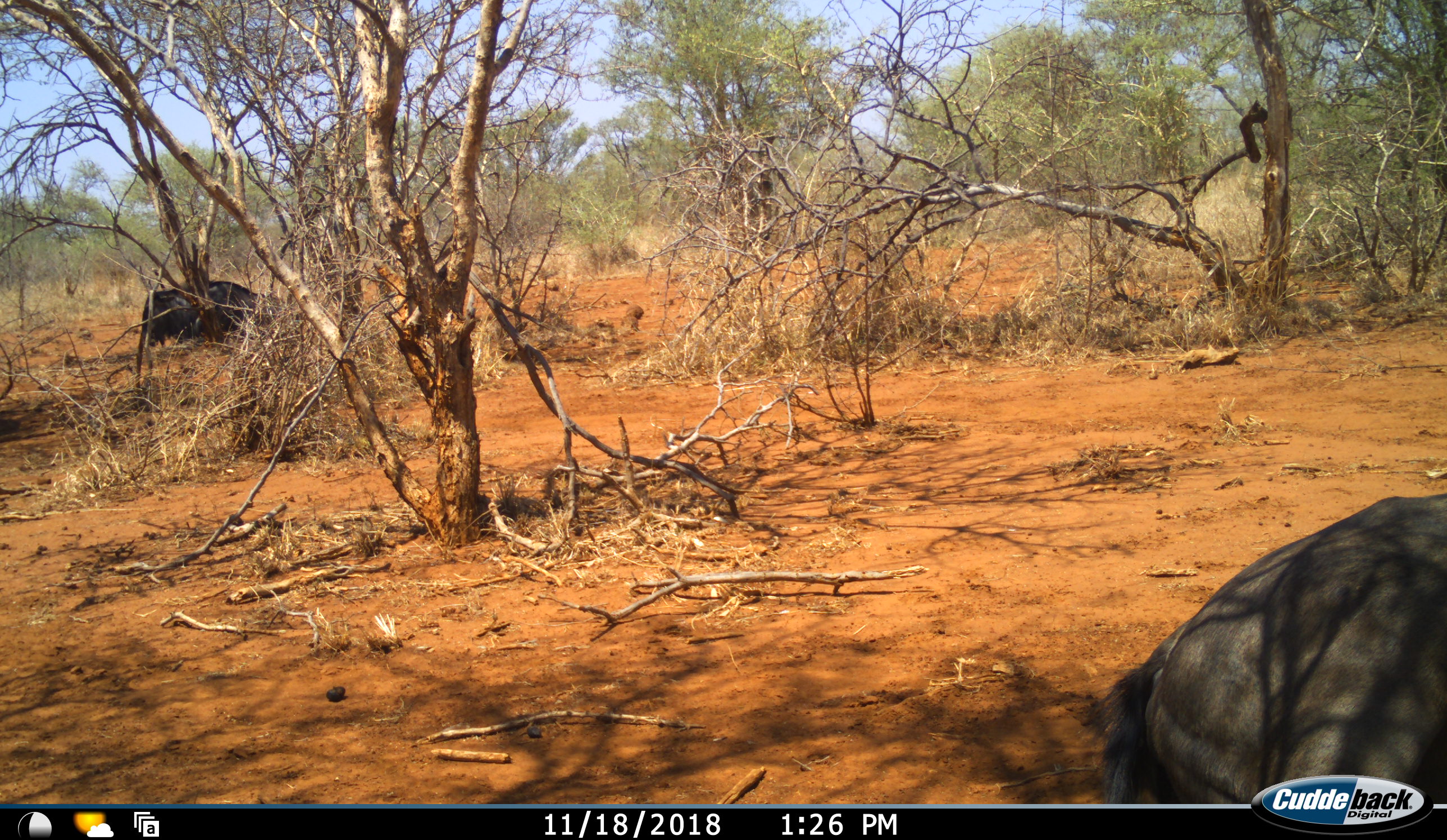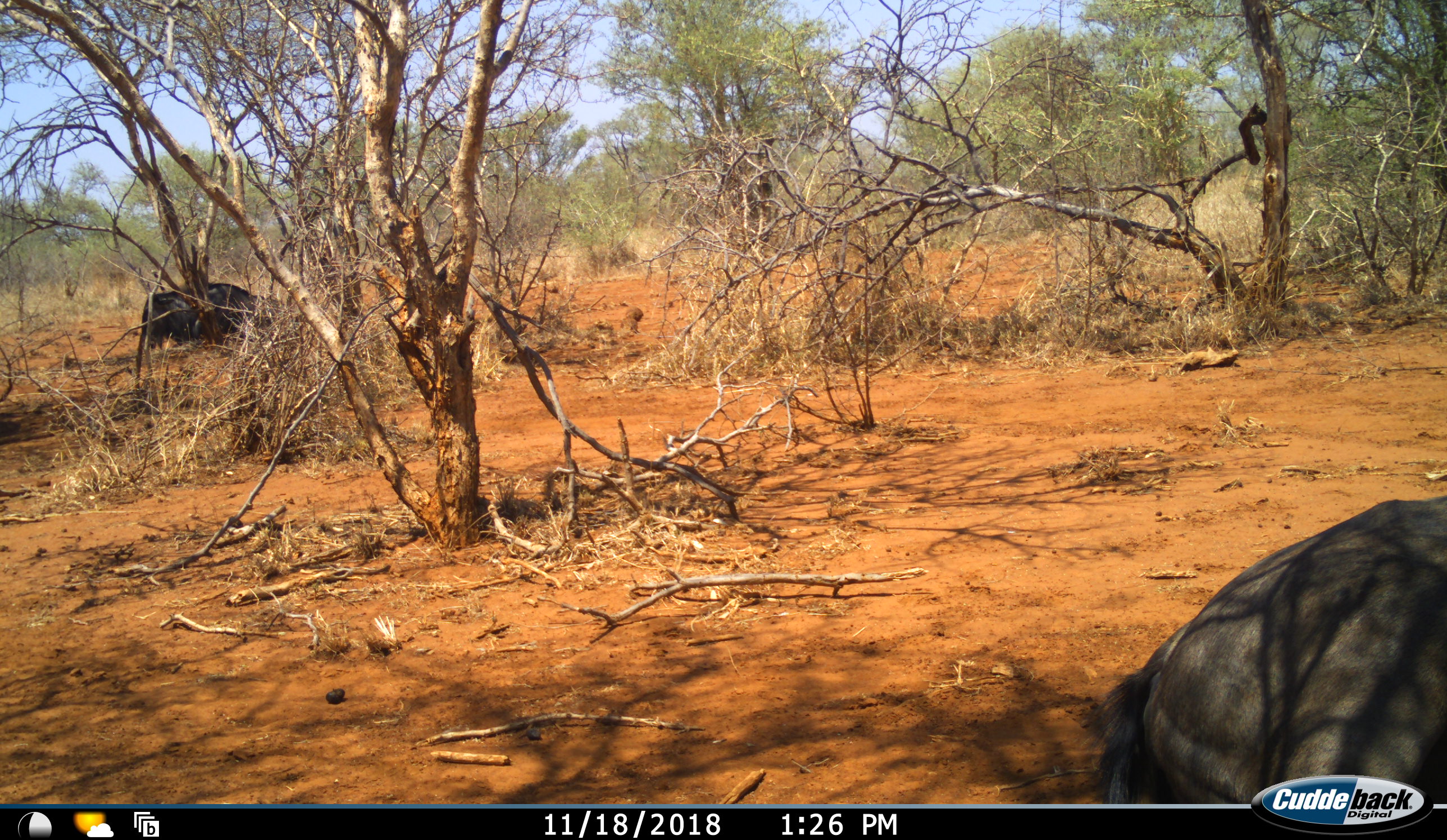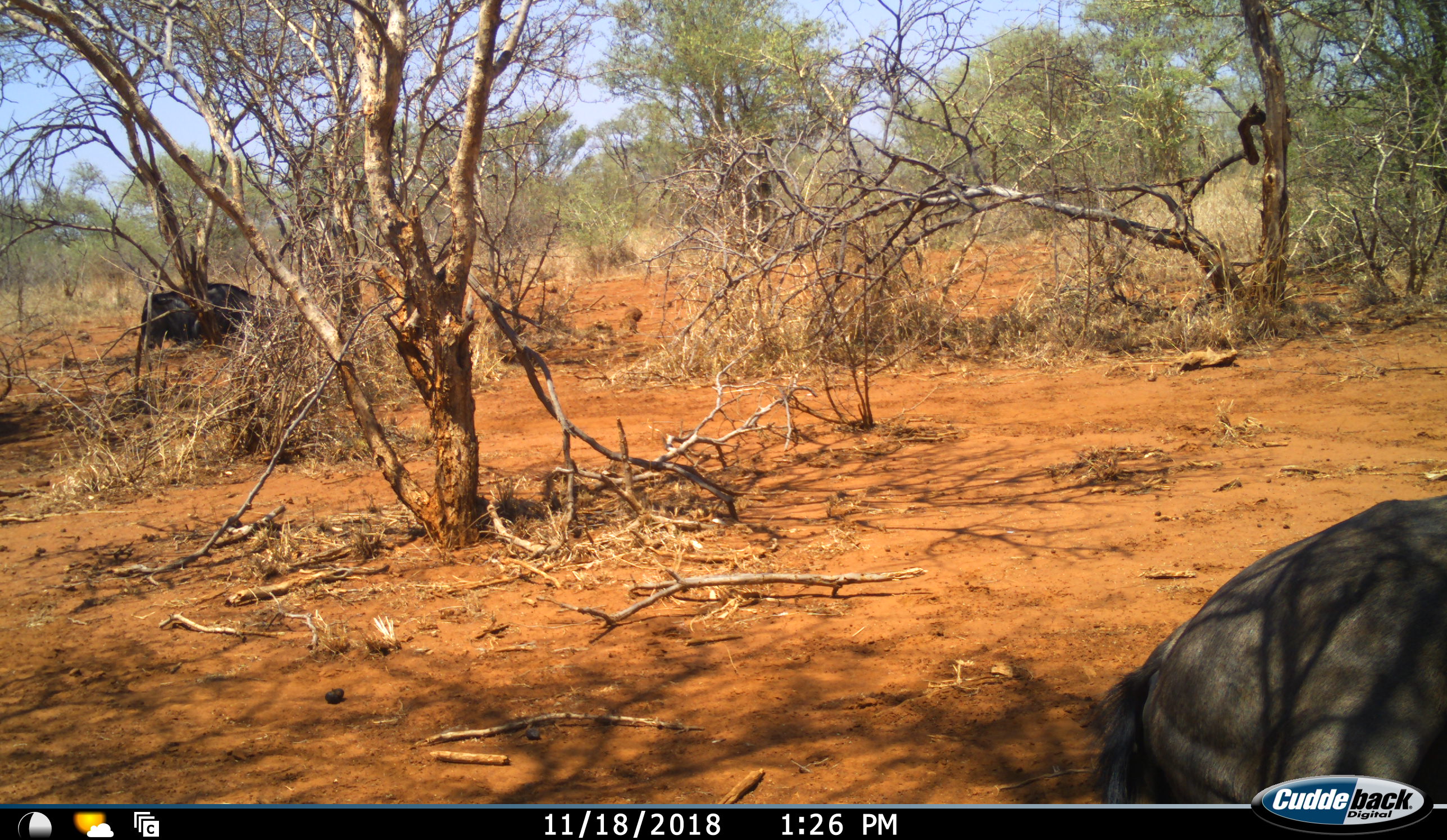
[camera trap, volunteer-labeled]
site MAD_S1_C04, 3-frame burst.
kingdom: Animalia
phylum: Chordata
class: Mammalia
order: Artiodactyla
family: Bovidae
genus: Connochaetes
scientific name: Connochaetes taurinus taurinus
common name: blue wildebeest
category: wildebeestblue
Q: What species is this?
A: Wildebeestblue (blue wildebeest) (Connochaetes taurinus taurinus).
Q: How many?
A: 2.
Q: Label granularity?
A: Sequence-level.